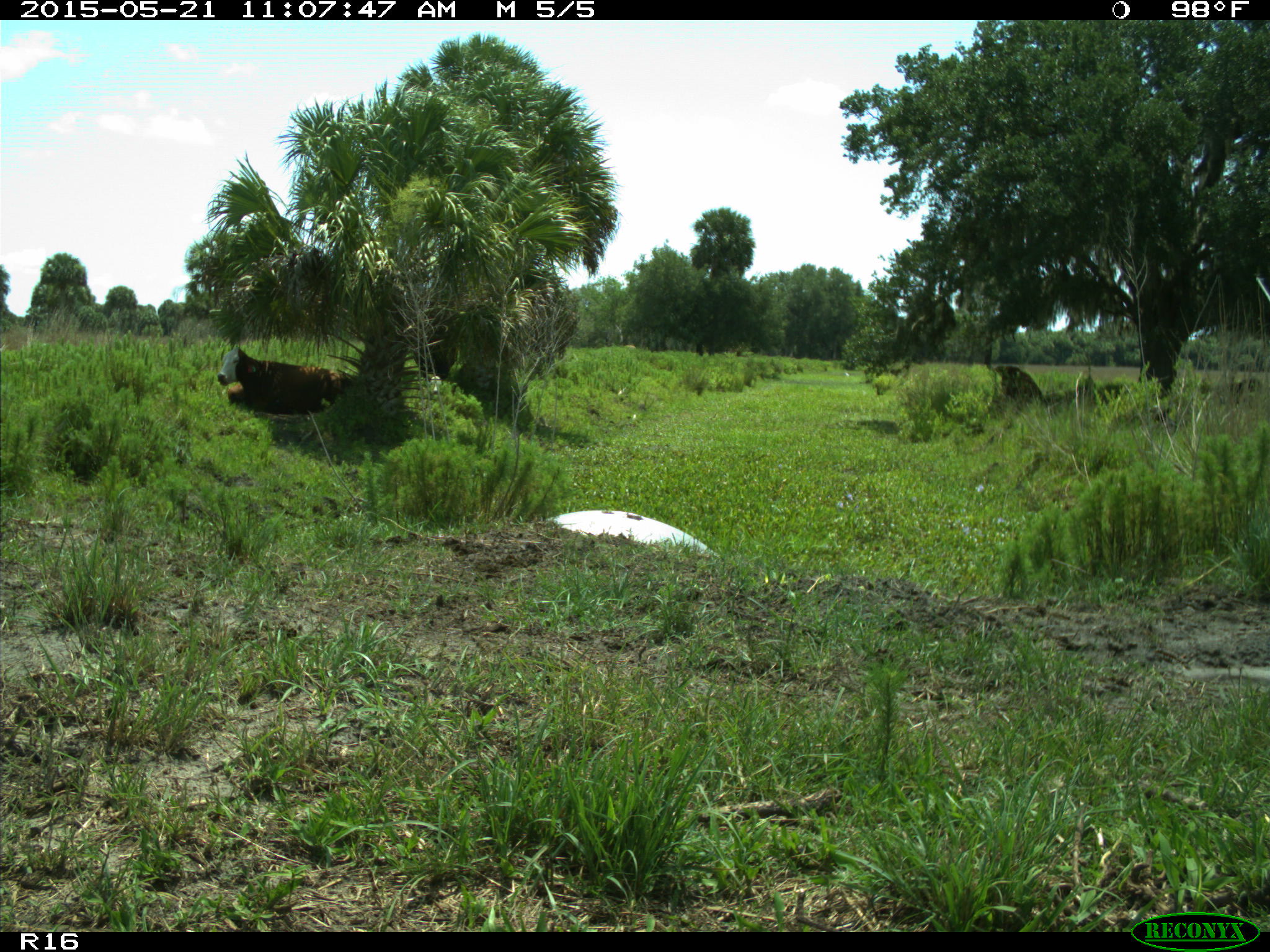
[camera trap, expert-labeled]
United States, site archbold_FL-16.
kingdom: Animalia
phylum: Chordata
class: Mammalia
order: Artiodactyla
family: Bovidae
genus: Bos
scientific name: Bos taurus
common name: domestic cow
Bos taurus (domestic cow).